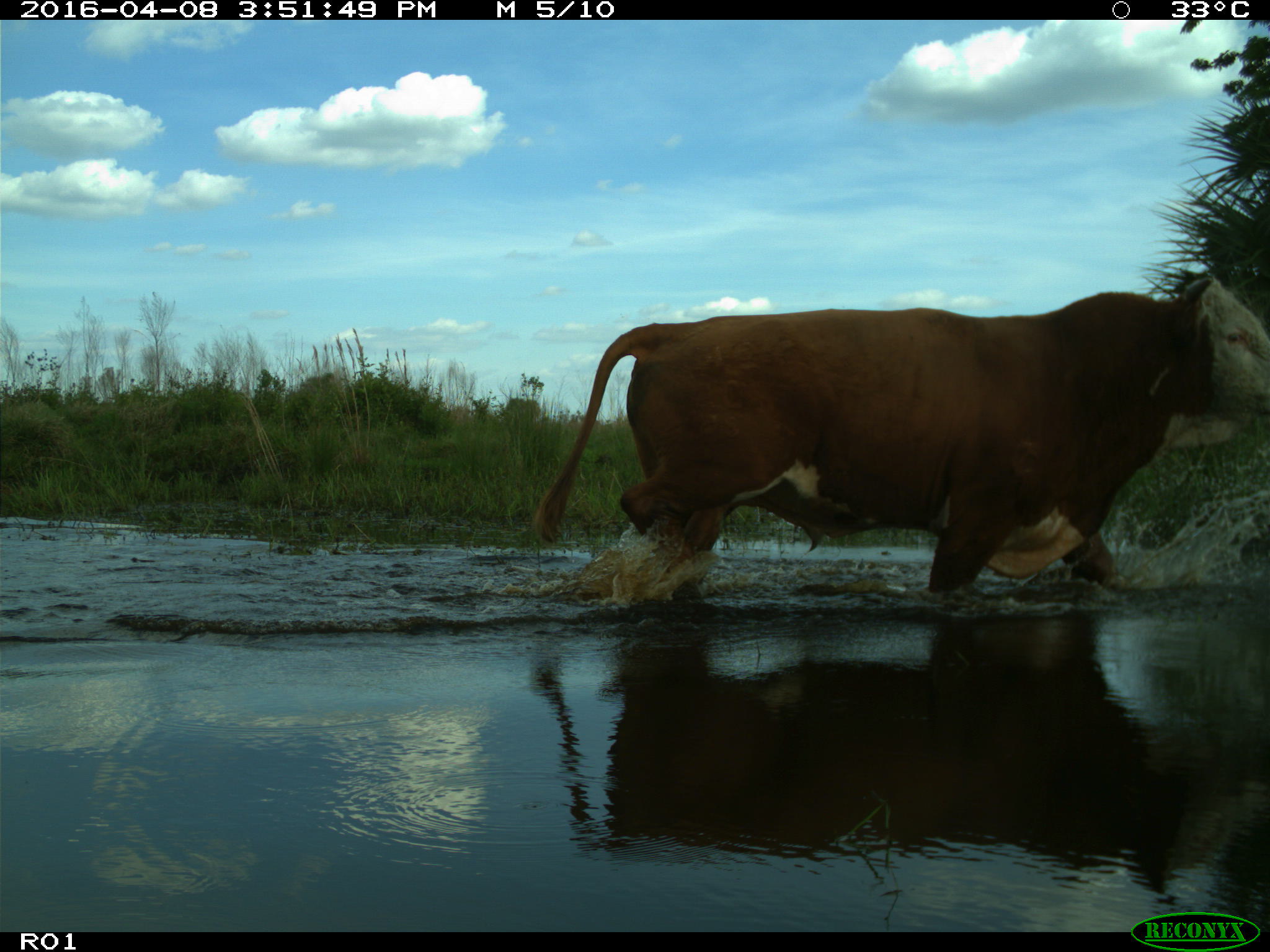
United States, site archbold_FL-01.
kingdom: Animalia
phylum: Chordata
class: Mammalia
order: Artiodactyla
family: Bovidae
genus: Bos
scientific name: Bos taurus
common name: domestic cow